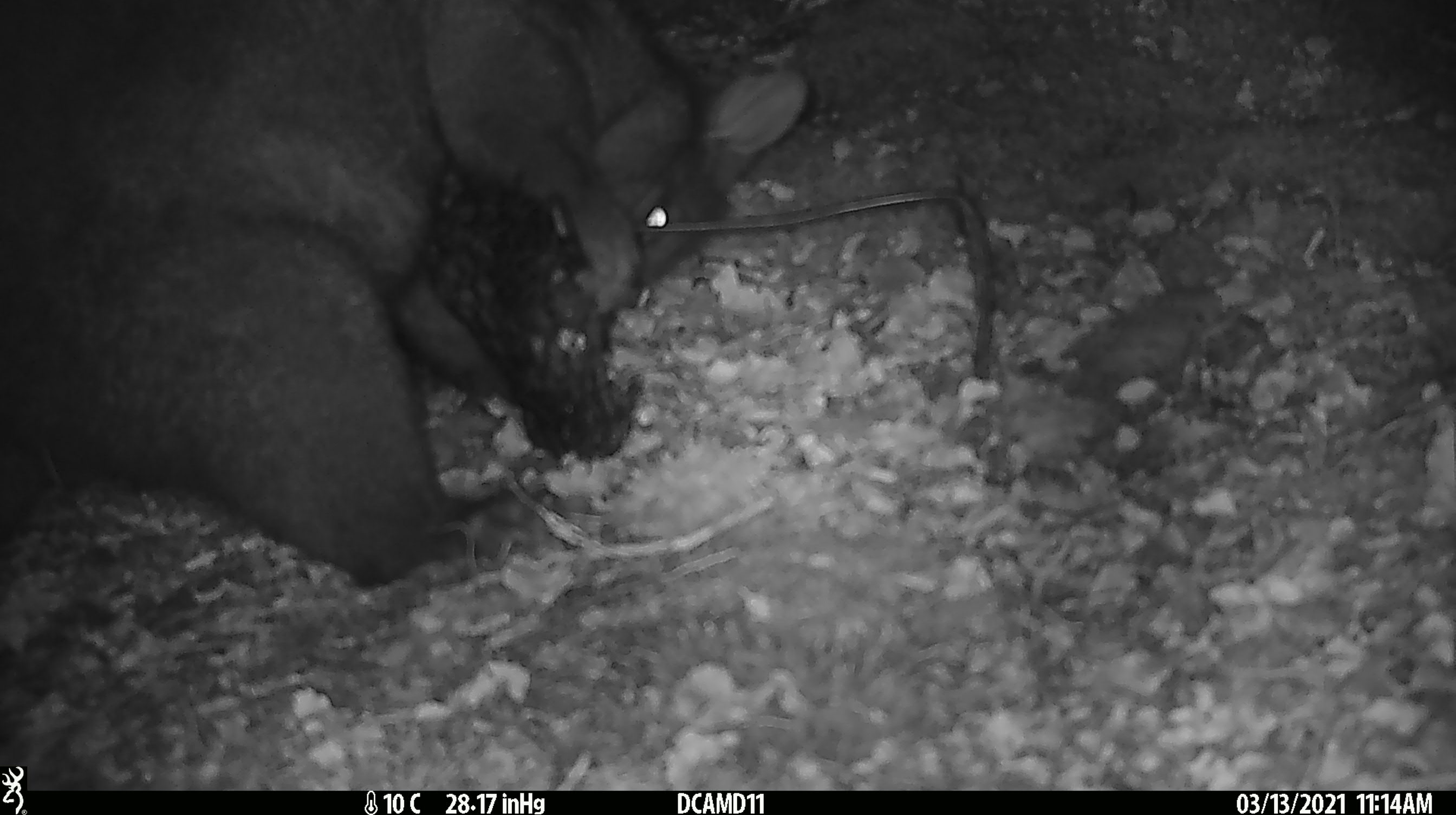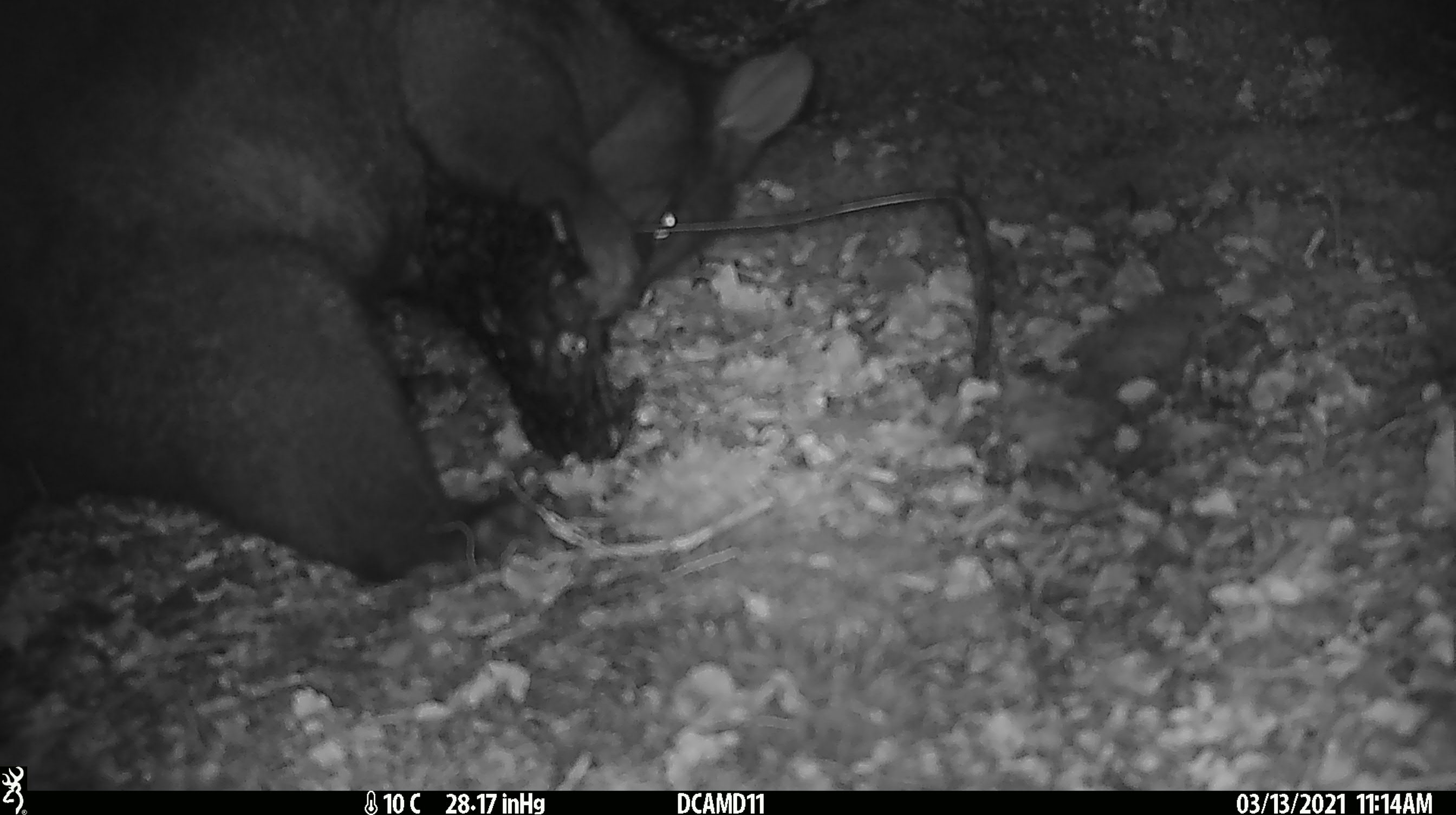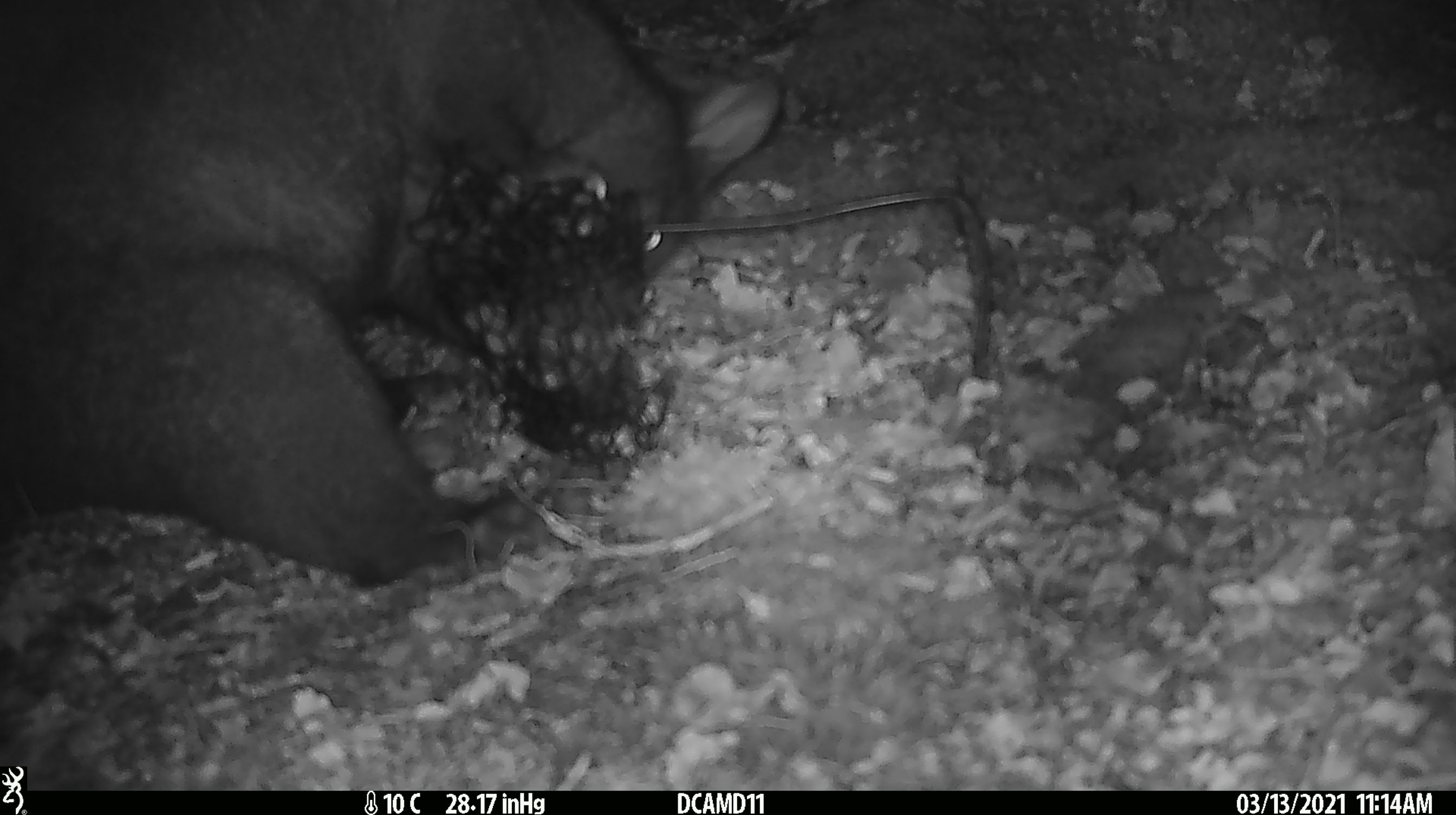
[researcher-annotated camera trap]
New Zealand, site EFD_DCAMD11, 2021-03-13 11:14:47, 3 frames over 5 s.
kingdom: Animalia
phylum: Chordata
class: Mammalia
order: Diprotodontia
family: Phalangeridae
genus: Trichosurus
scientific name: Trichosurus vulpecula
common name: common brushtail possum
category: possum